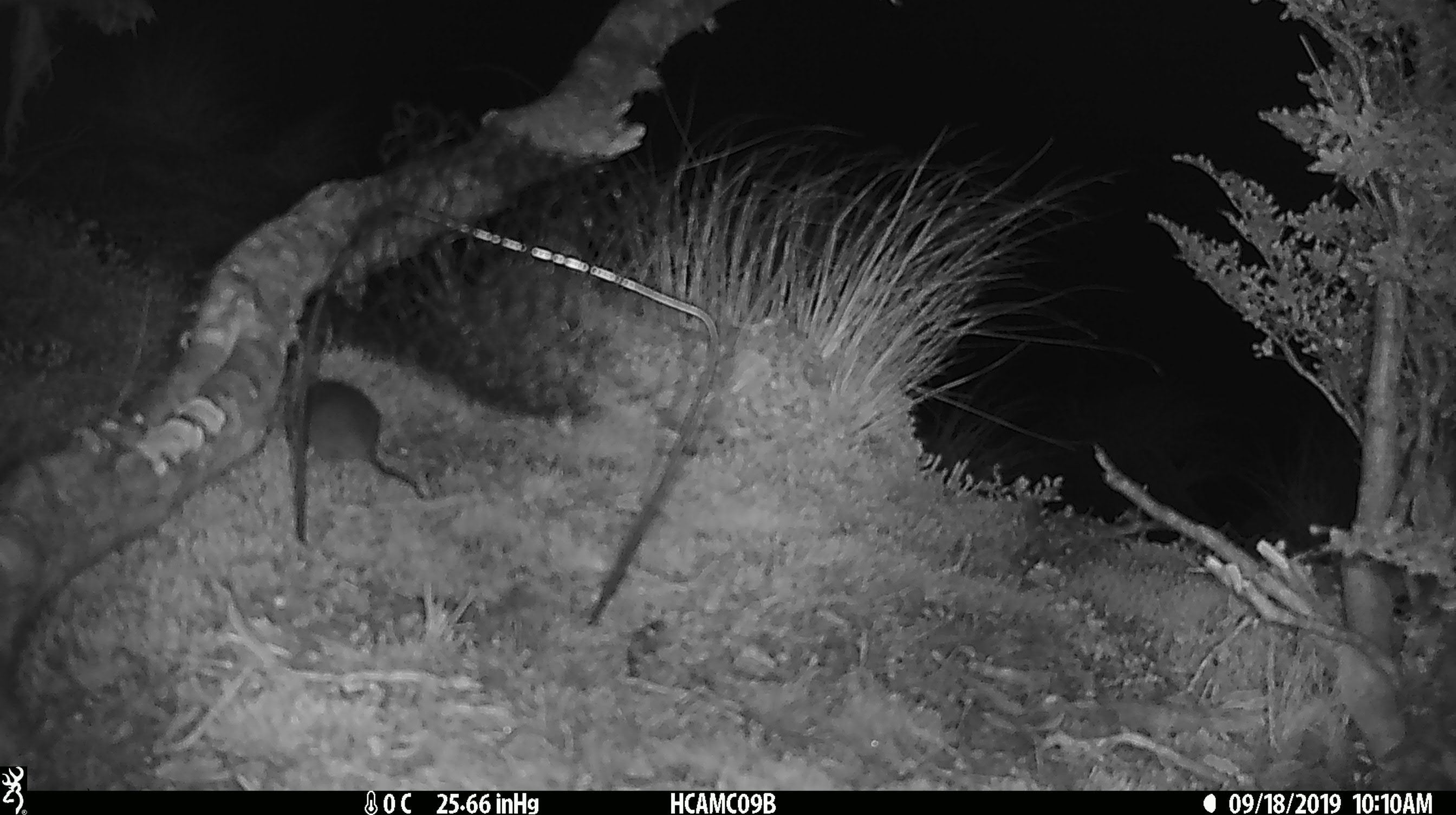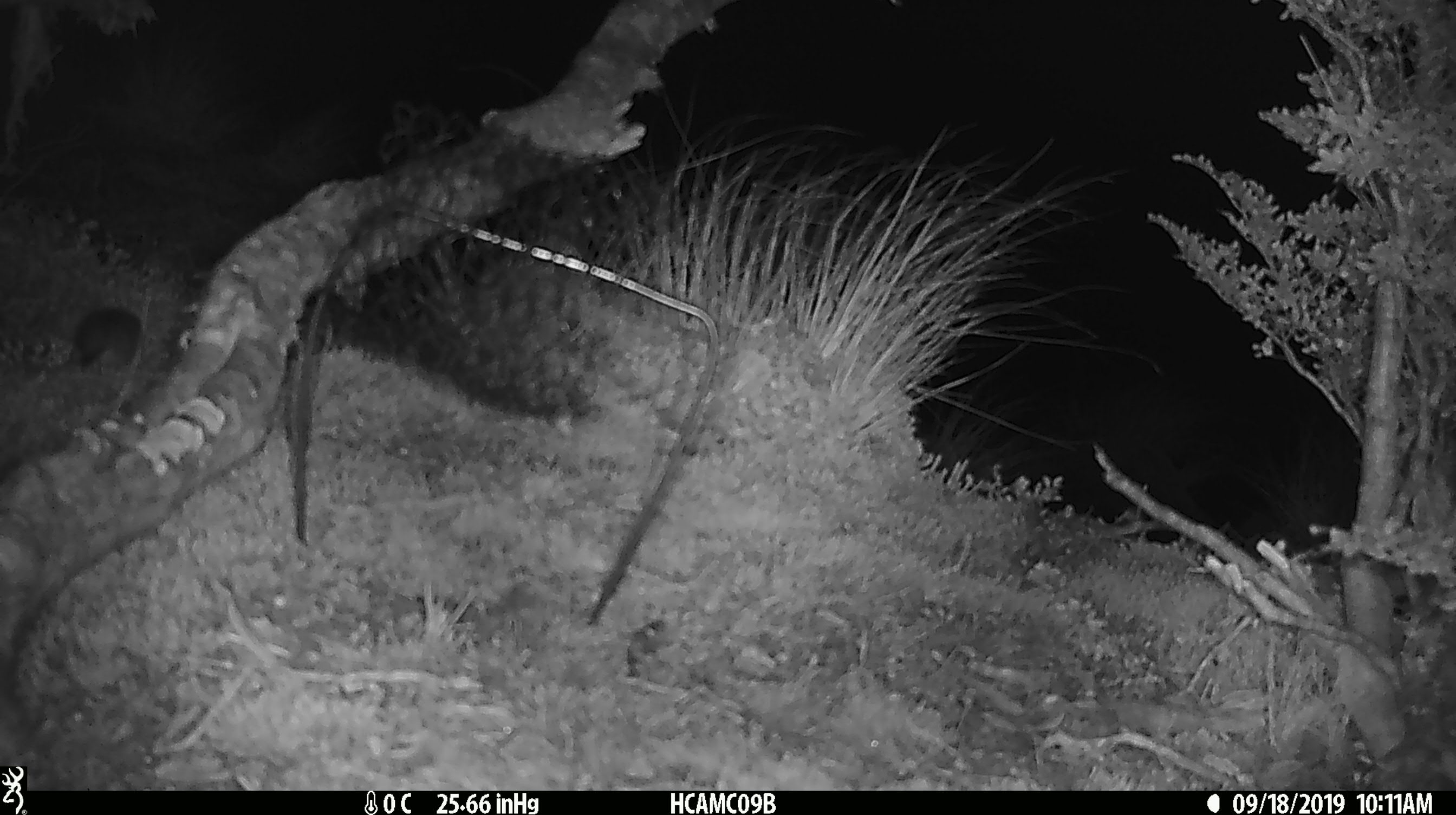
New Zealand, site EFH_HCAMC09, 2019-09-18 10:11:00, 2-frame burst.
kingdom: Animalia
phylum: Chordata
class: Mammalia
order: Rodentia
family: Muridae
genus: Mus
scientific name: Mus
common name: mouse